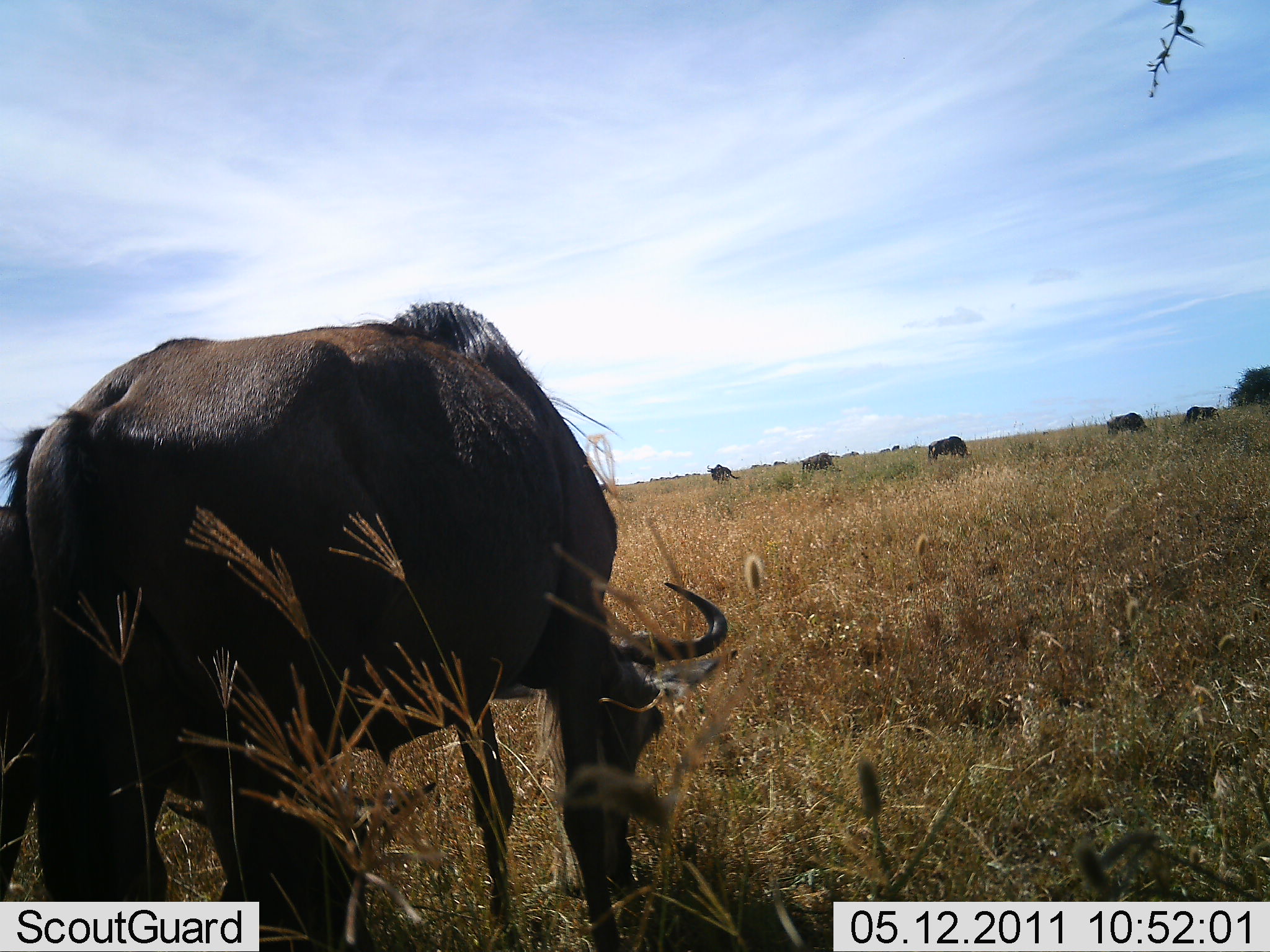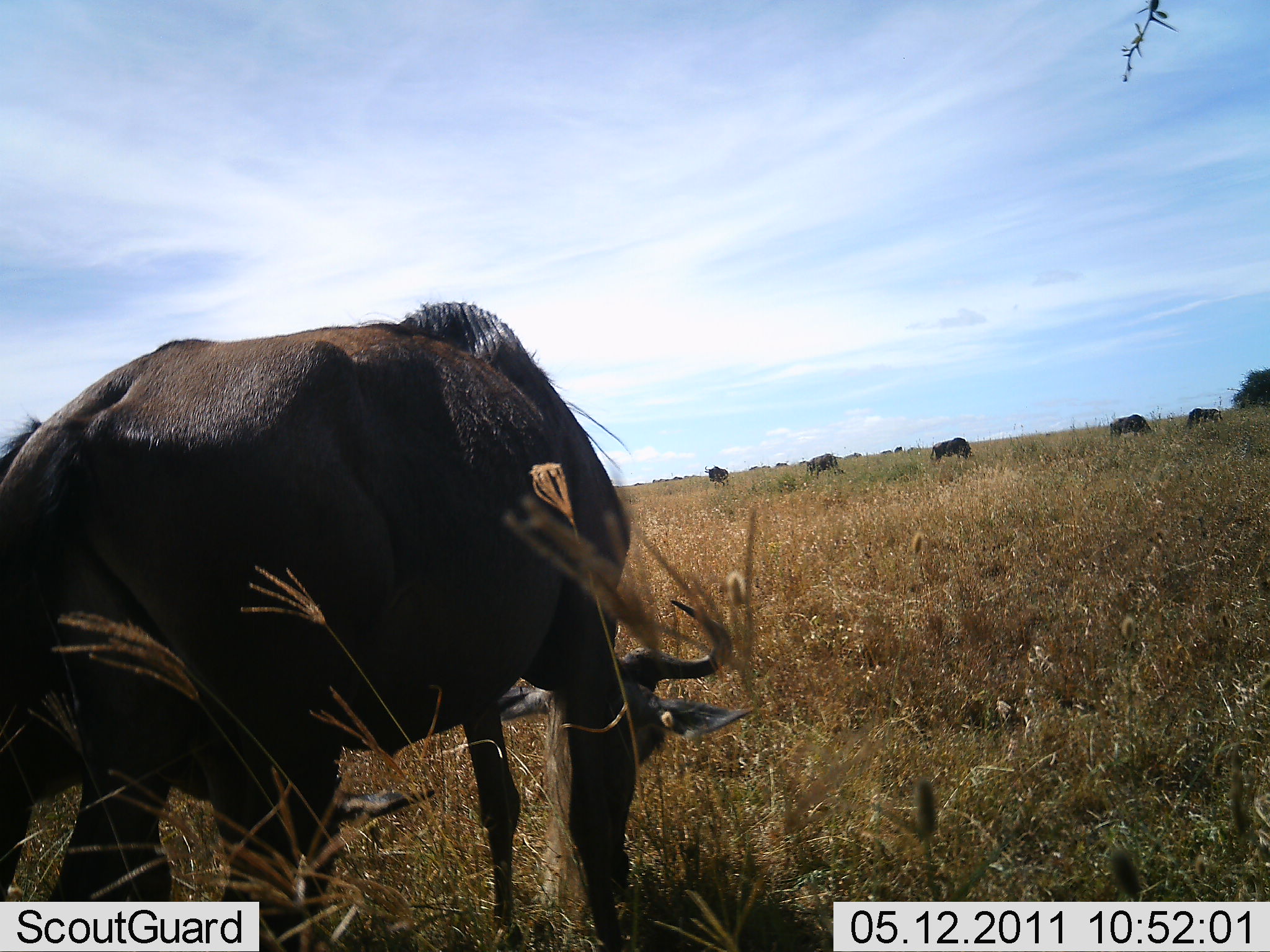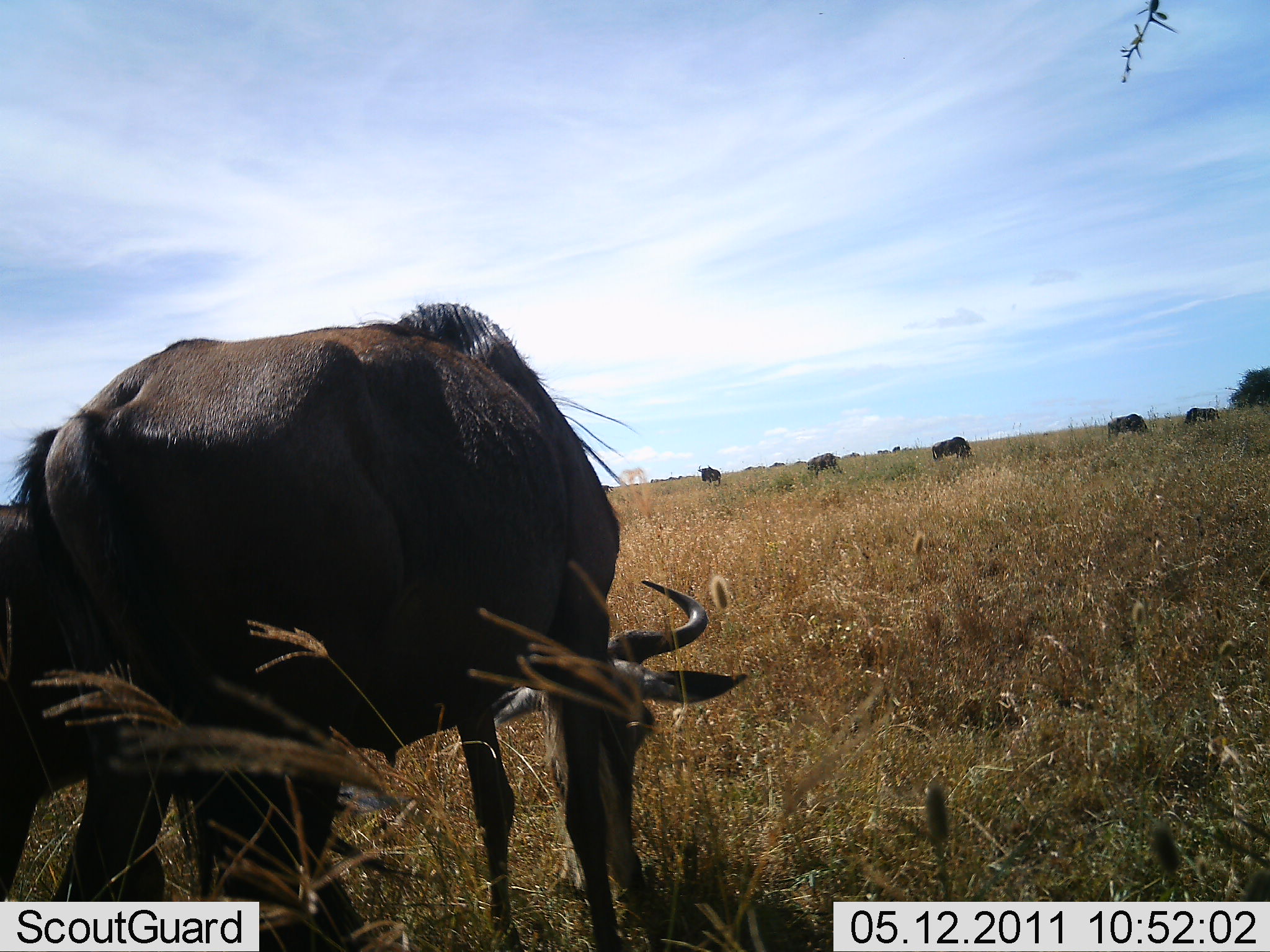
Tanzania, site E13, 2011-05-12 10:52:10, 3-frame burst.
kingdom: Animalia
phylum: Chordata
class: Mammalia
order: Artiodactyla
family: Bovidae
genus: Connochaetes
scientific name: Connochaetes taurinus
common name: blue wildebeest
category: wildebeest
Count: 6.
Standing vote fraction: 8%.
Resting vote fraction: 0%.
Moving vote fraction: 8%.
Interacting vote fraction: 0%.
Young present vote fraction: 0%.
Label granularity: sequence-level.